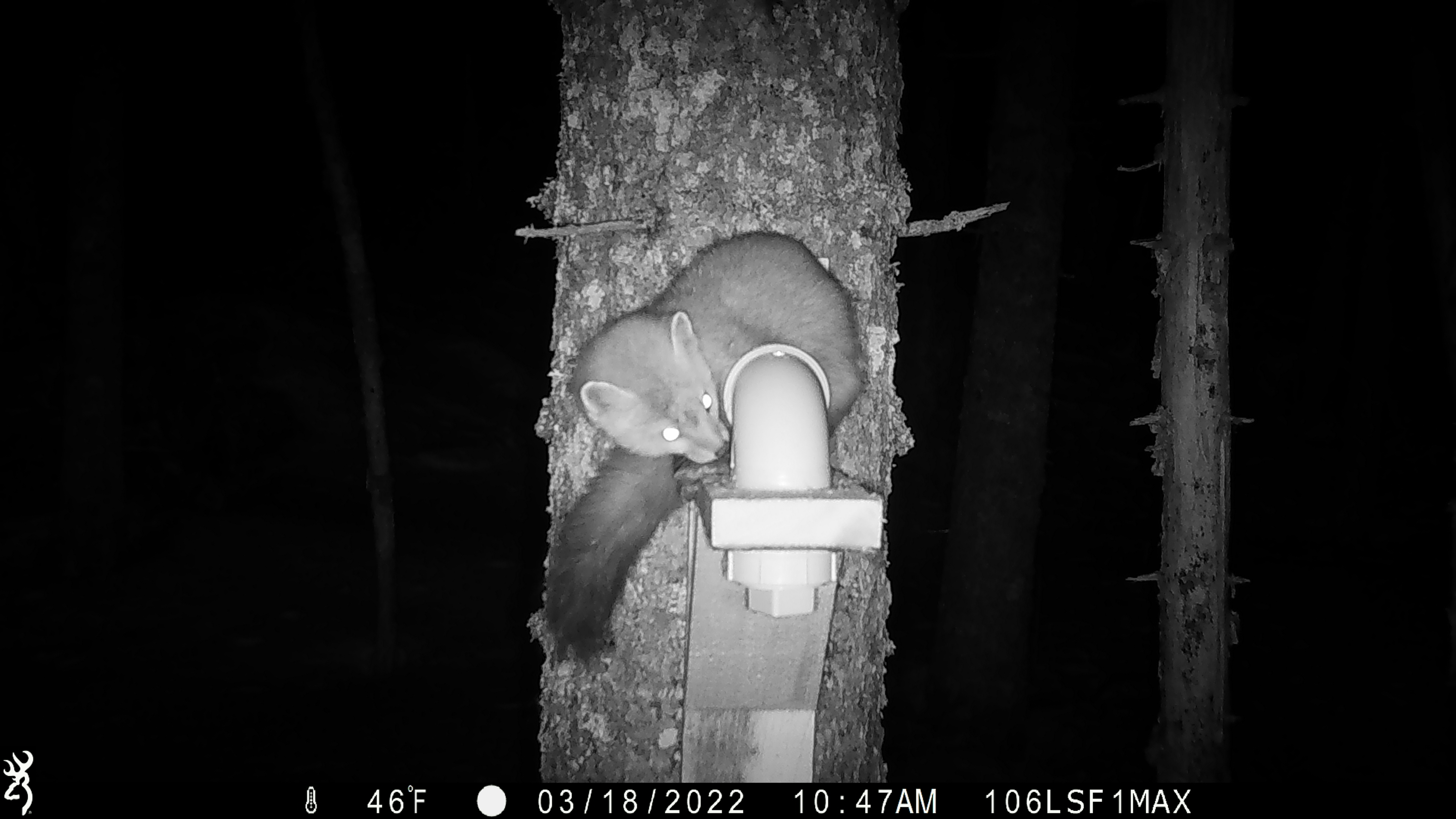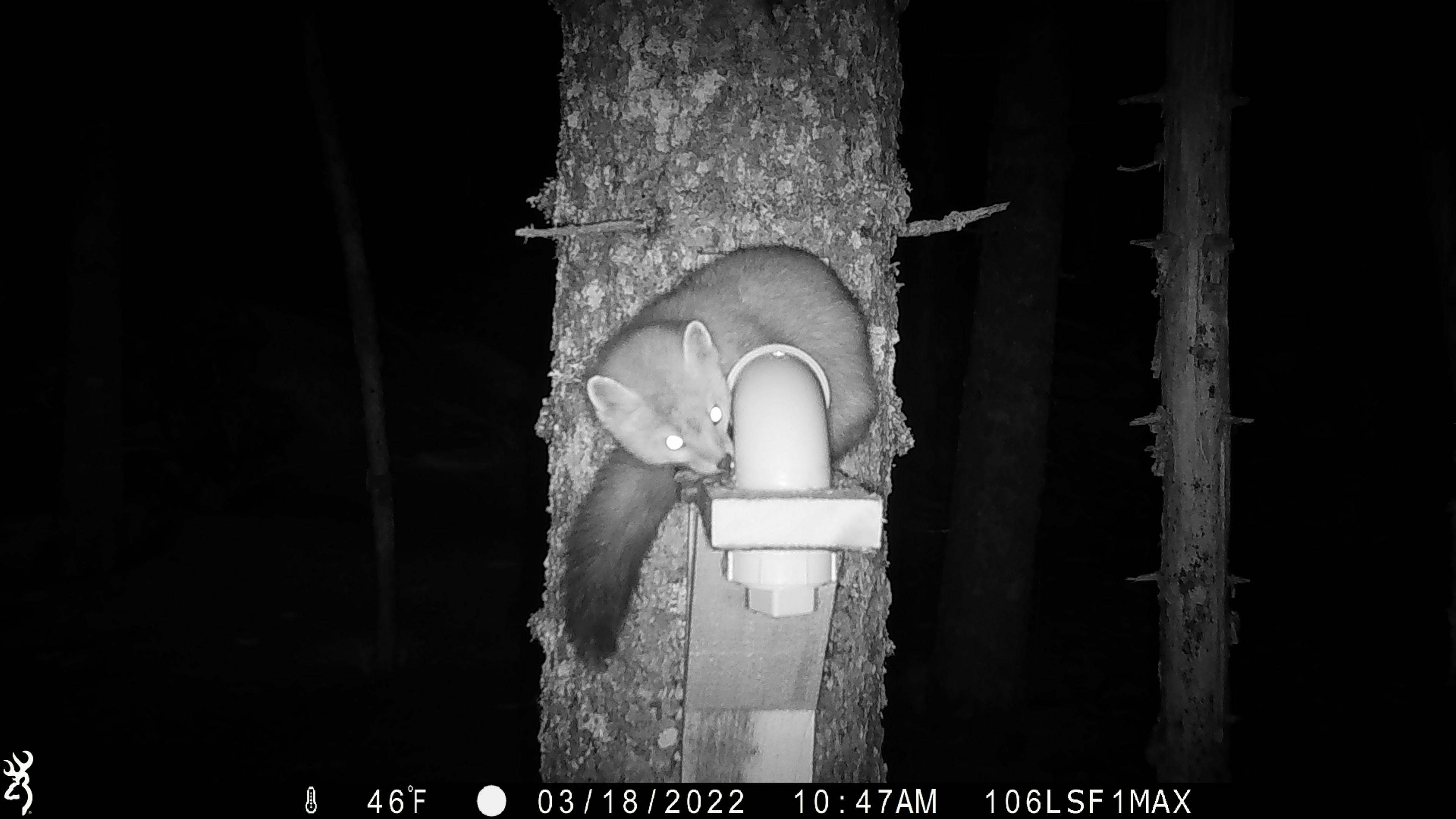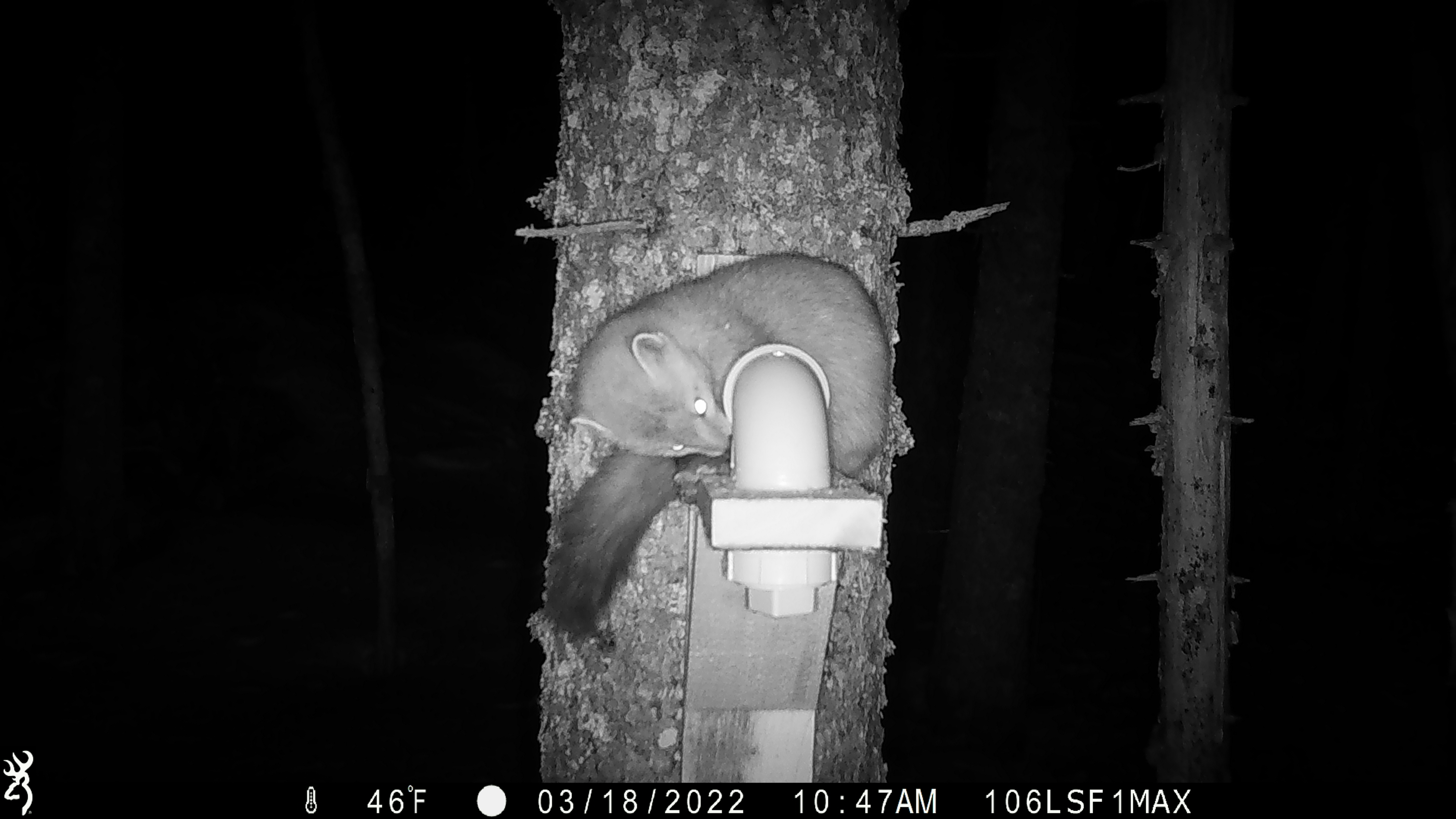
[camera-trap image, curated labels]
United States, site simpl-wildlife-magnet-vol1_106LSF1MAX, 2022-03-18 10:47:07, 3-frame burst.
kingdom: Animalia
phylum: Chordata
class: Mammalia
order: Carnivora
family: Mustelidae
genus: Martes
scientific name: Martes americana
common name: american marten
American marten (Martes americana).